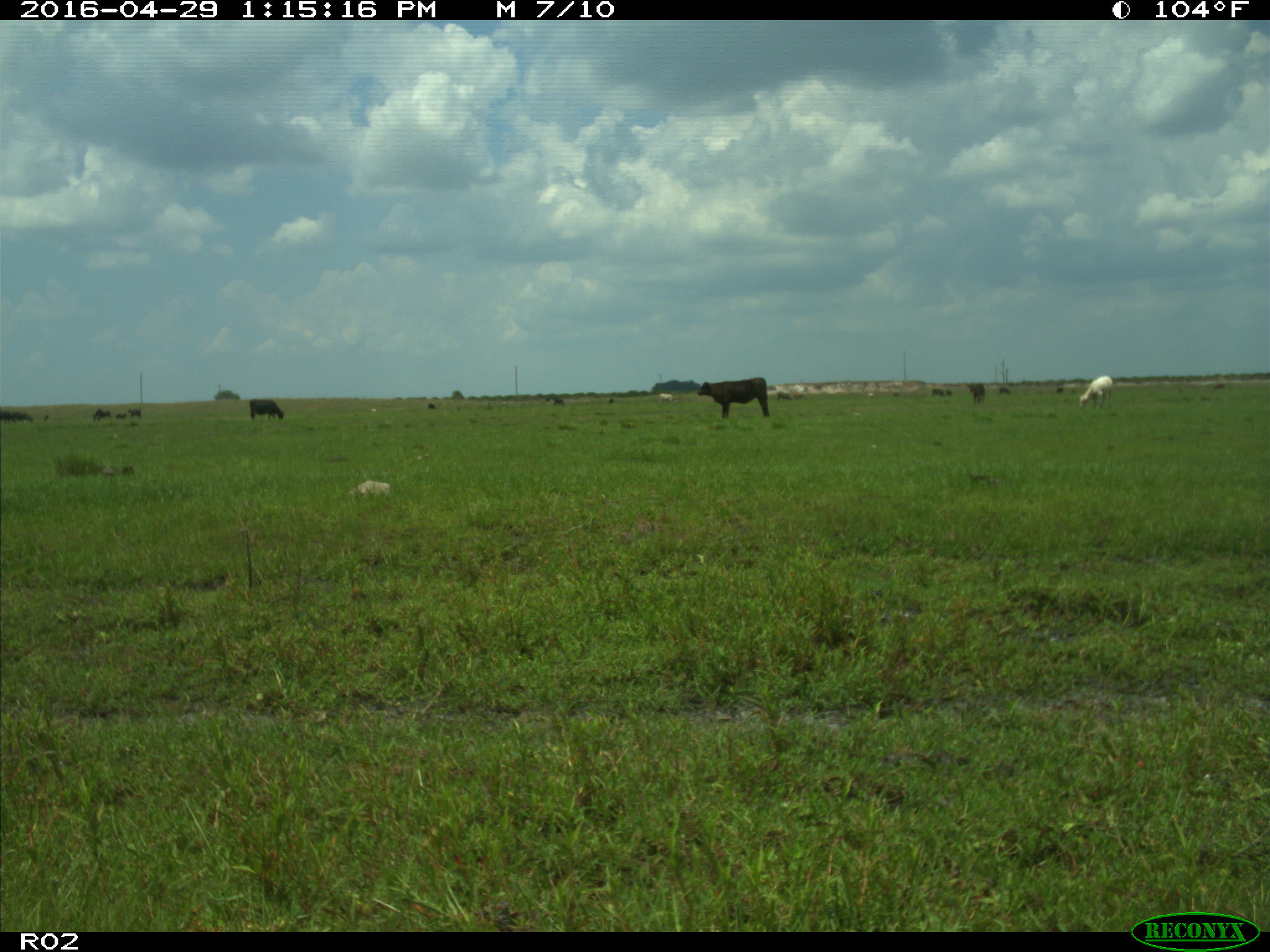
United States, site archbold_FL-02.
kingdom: Animalia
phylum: Chordata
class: Mammalia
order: Artiodactyla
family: Bovidae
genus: Bos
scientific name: Bos taurus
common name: domestic cow